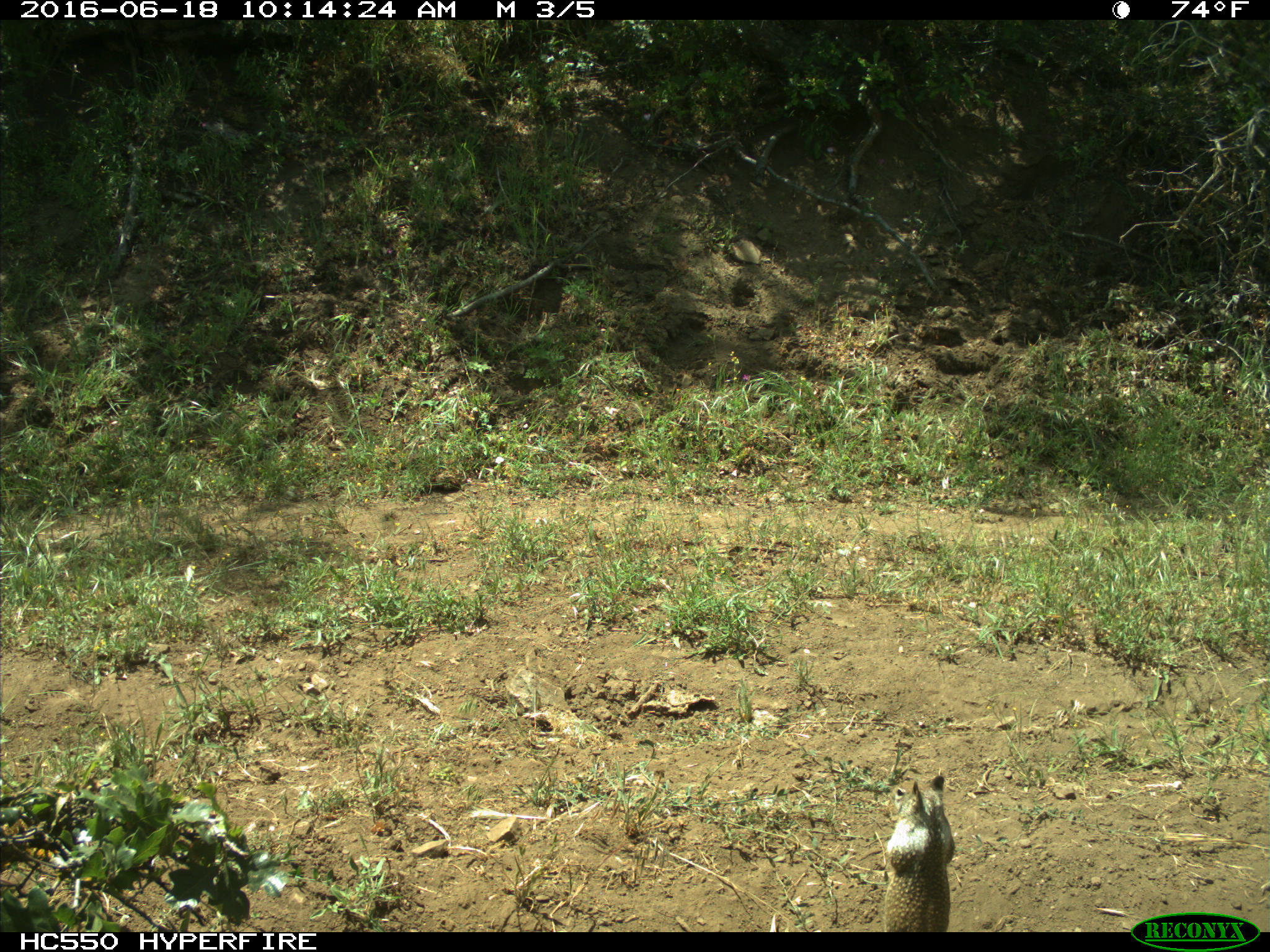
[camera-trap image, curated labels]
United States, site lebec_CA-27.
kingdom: Animalia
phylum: Chordata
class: Mammalia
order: Rodentia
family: Sciuridae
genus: Otospermophilus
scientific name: Otospermophilus beecheyi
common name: california ground squirrel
Otospermophilus beecheyi (california ground squirrel).